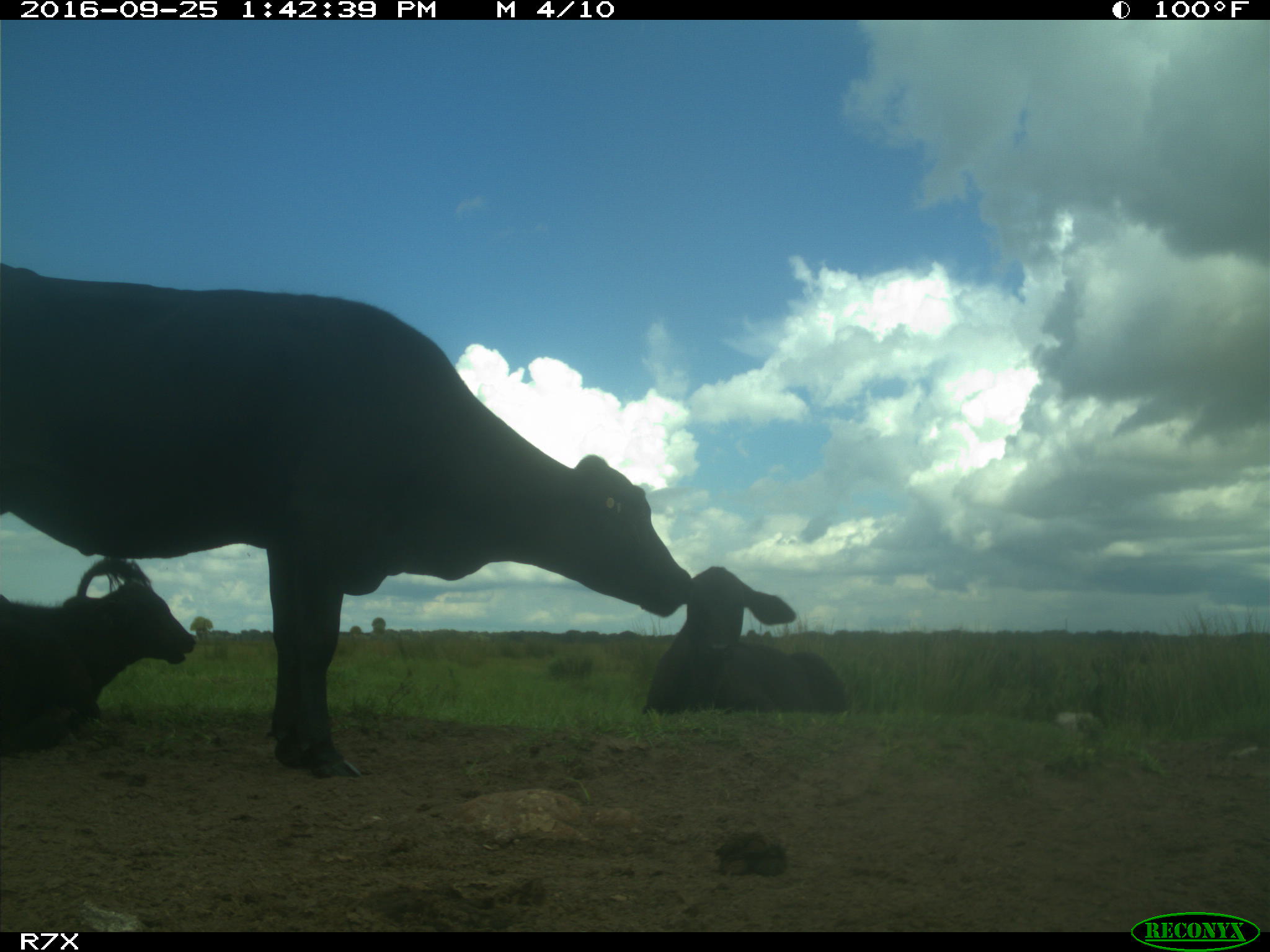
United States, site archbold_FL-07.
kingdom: Animalia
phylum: Chordata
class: Mammalia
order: Artiodactyla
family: Bovidae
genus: Bos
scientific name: Bos taurus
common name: domestic cow